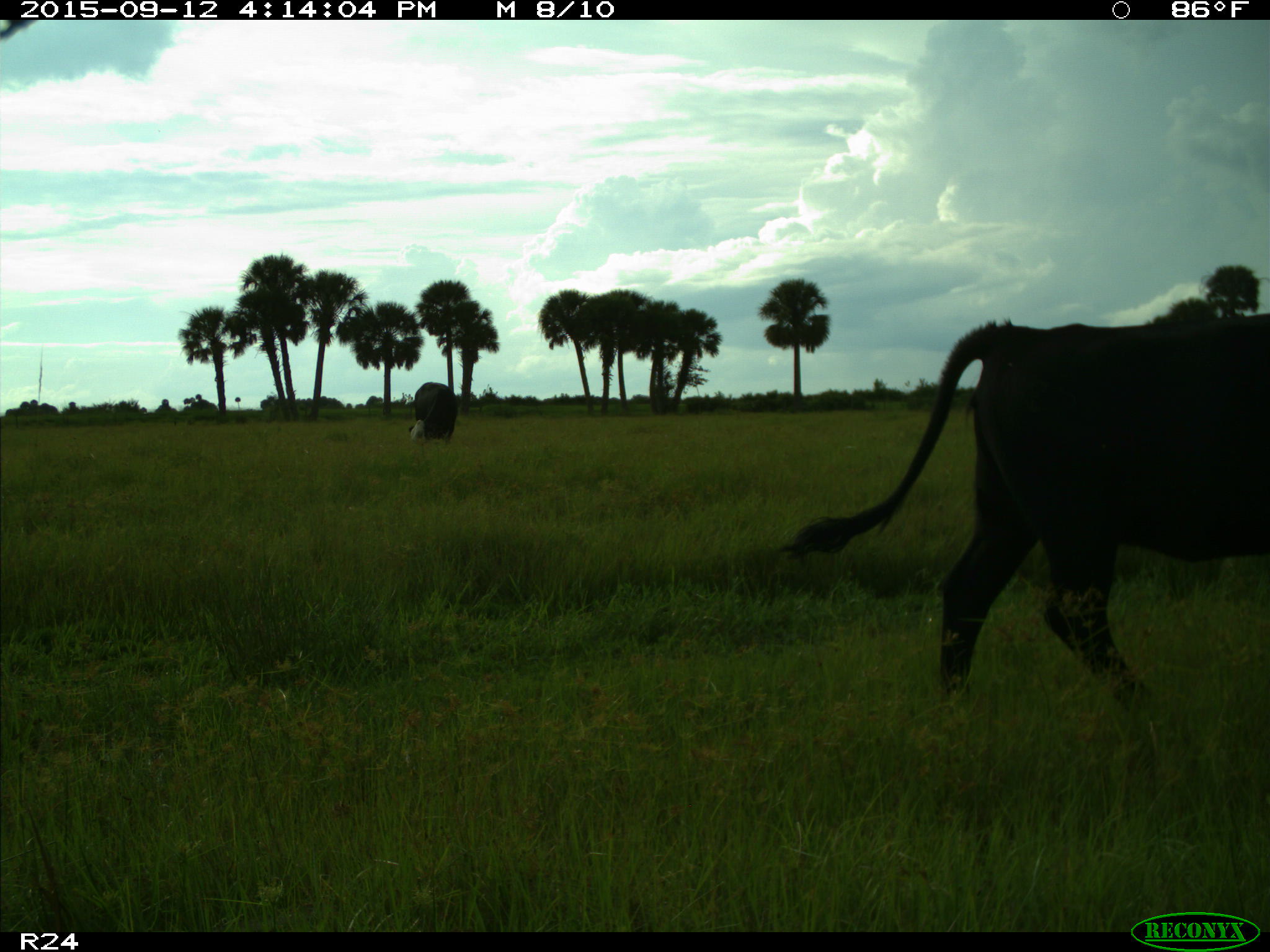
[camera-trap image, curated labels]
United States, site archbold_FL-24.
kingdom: Animalia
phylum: Chordata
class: Mammalia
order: Artiodactyla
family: Bovidae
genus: Bos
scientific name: Bos taurus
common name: domestic cow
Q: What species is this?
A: Bos taurus (domestic cow).